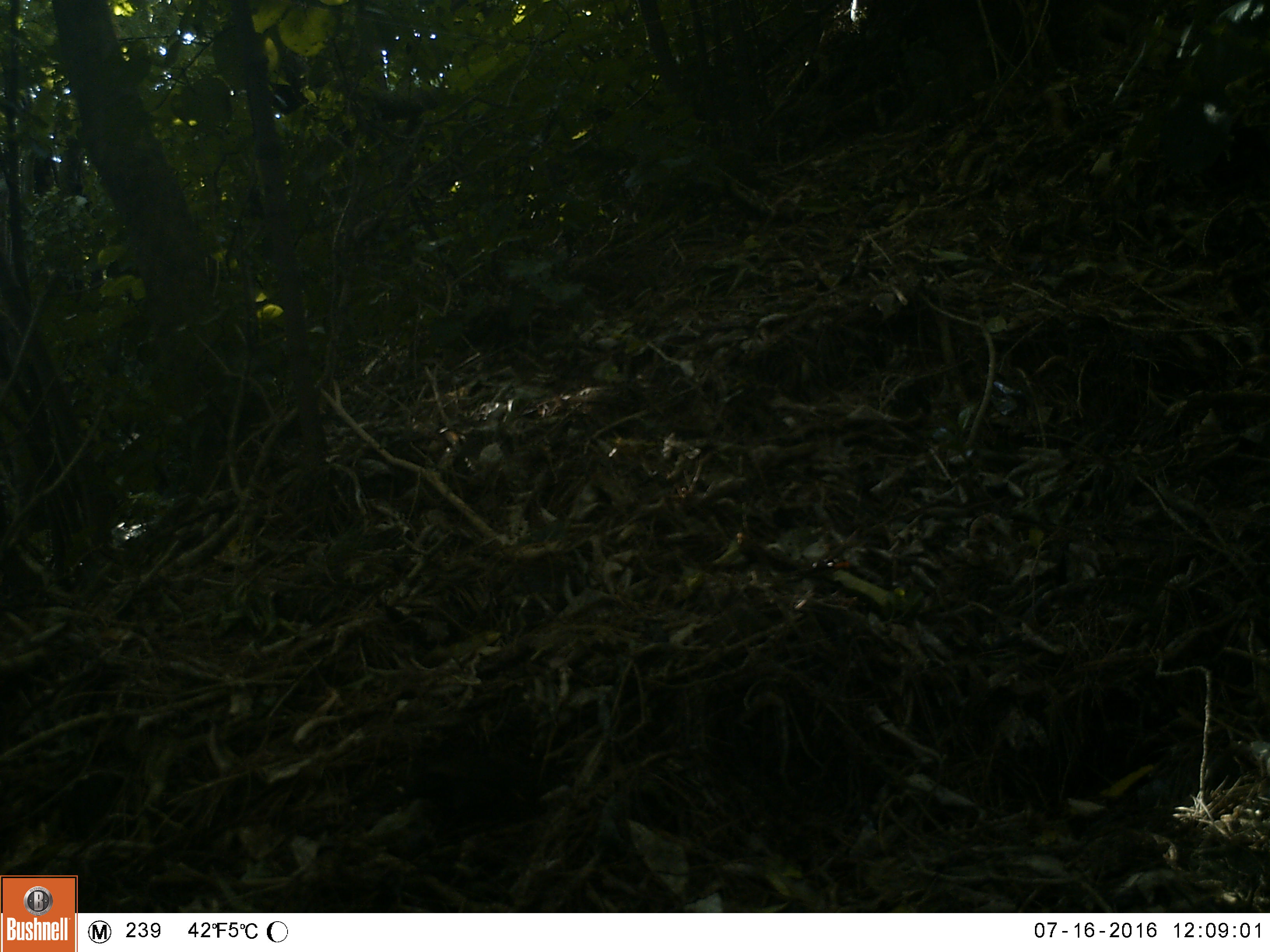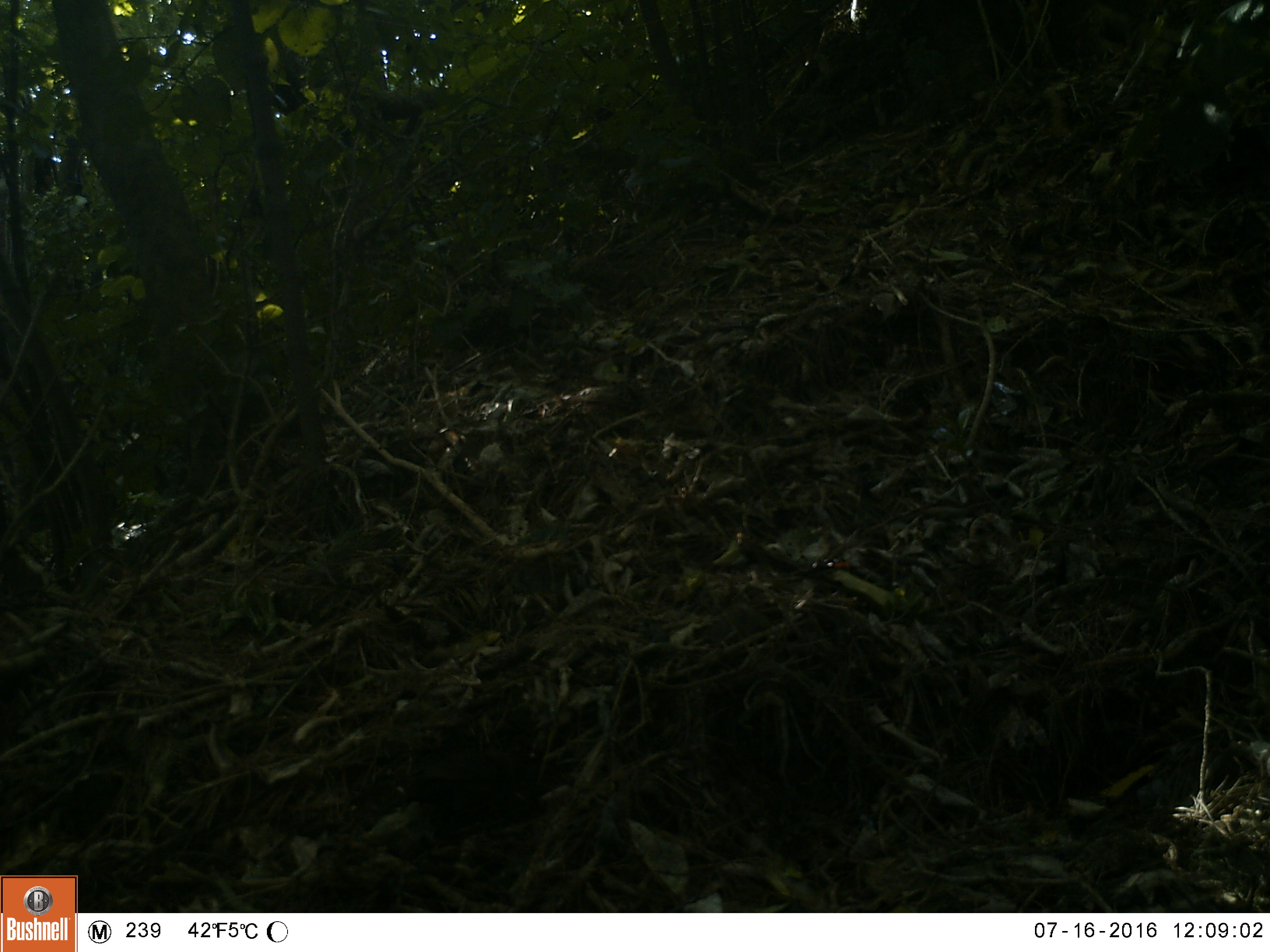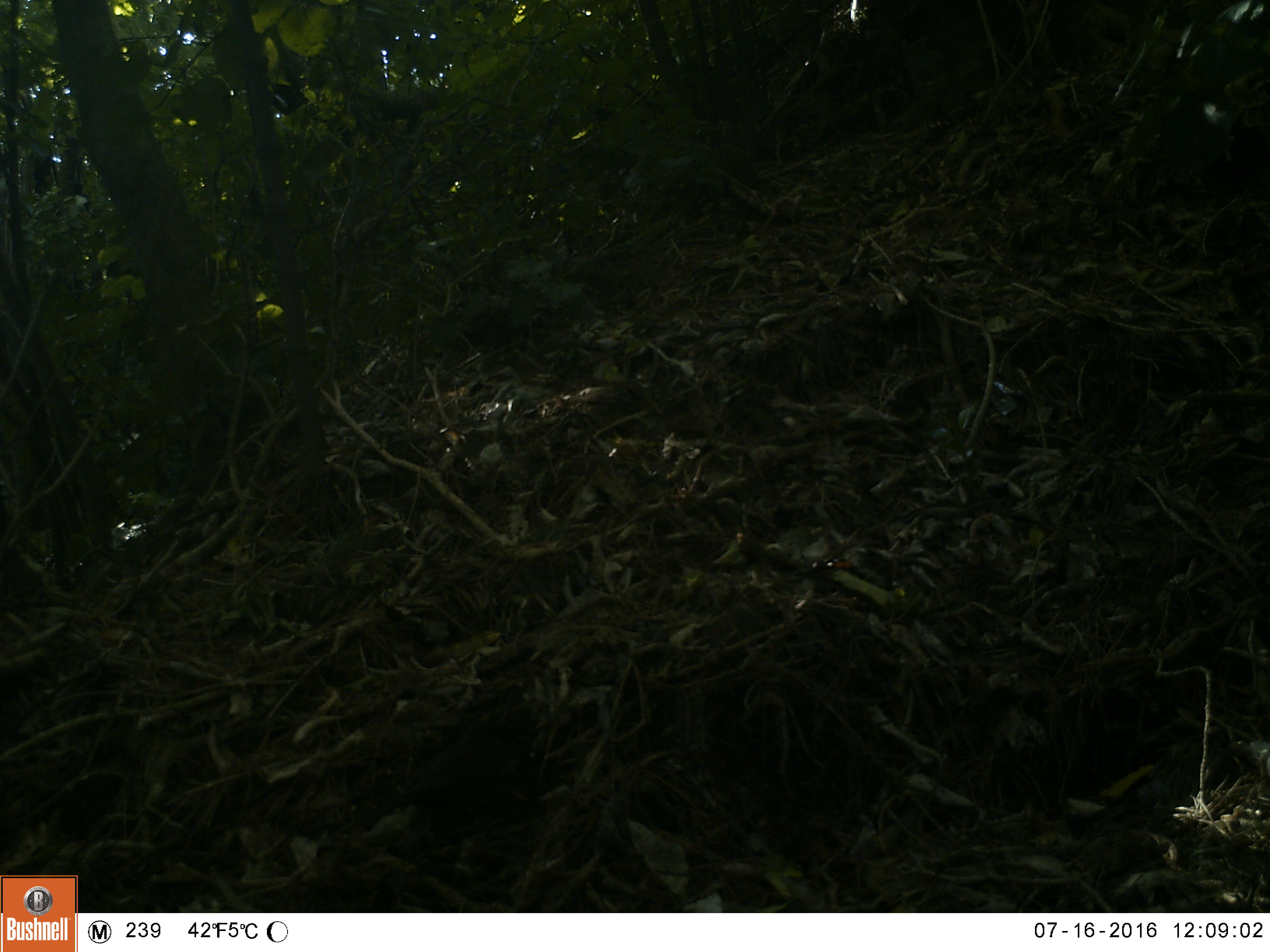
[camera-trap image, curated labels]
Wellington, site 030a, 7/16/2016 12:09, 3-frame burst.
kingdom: Animalia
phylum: Chordata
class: Aves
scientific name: Aves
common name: bird